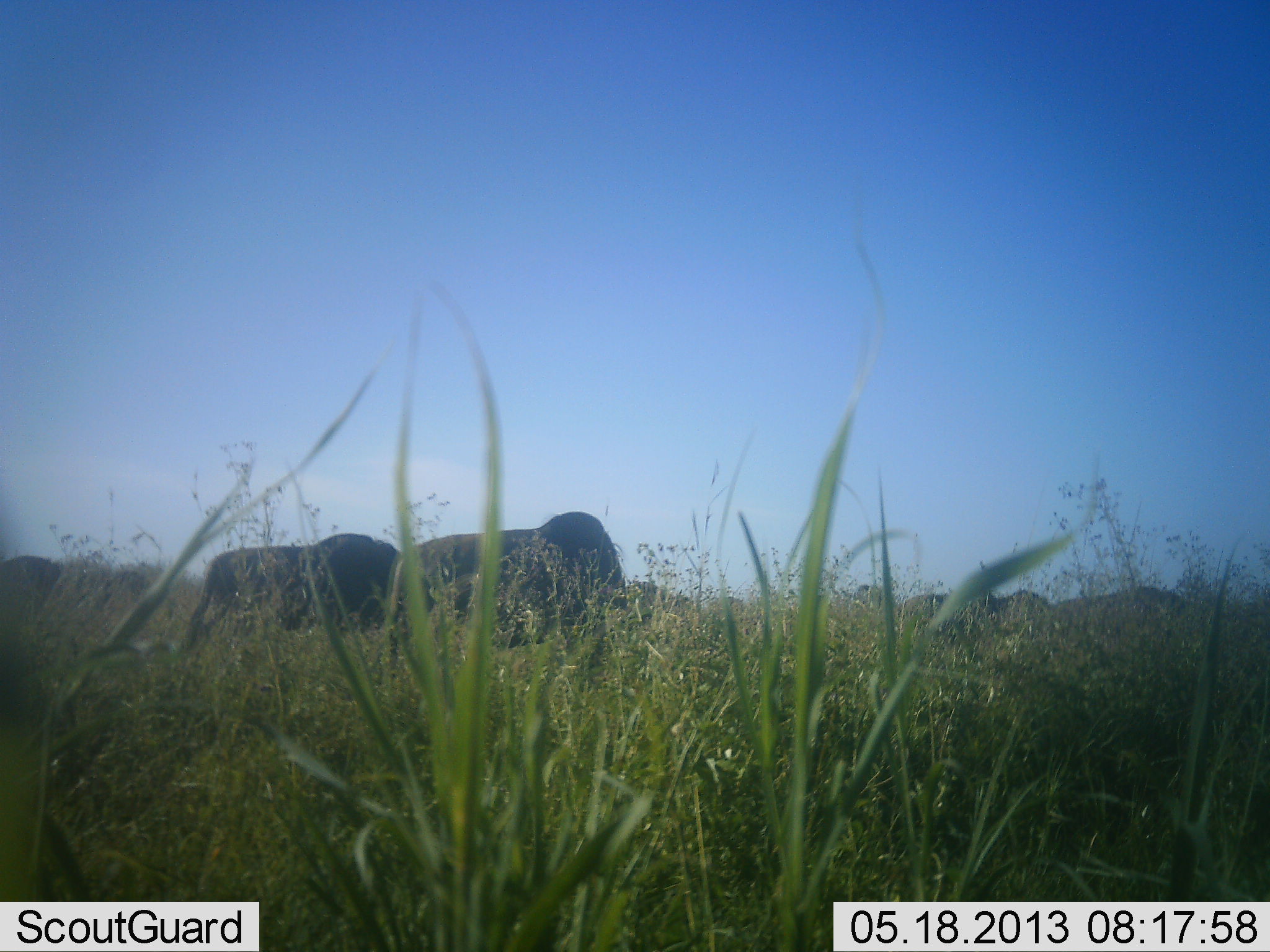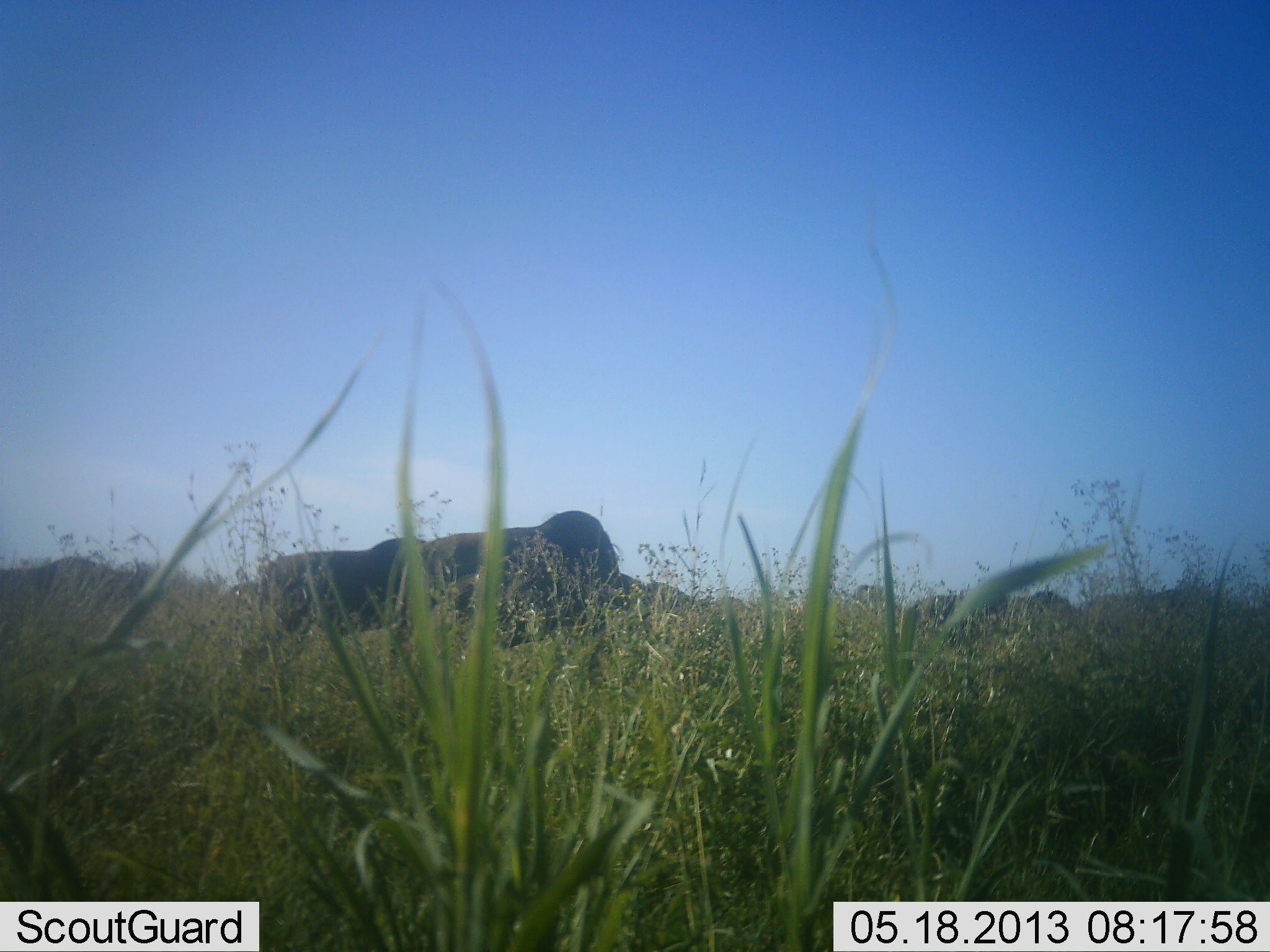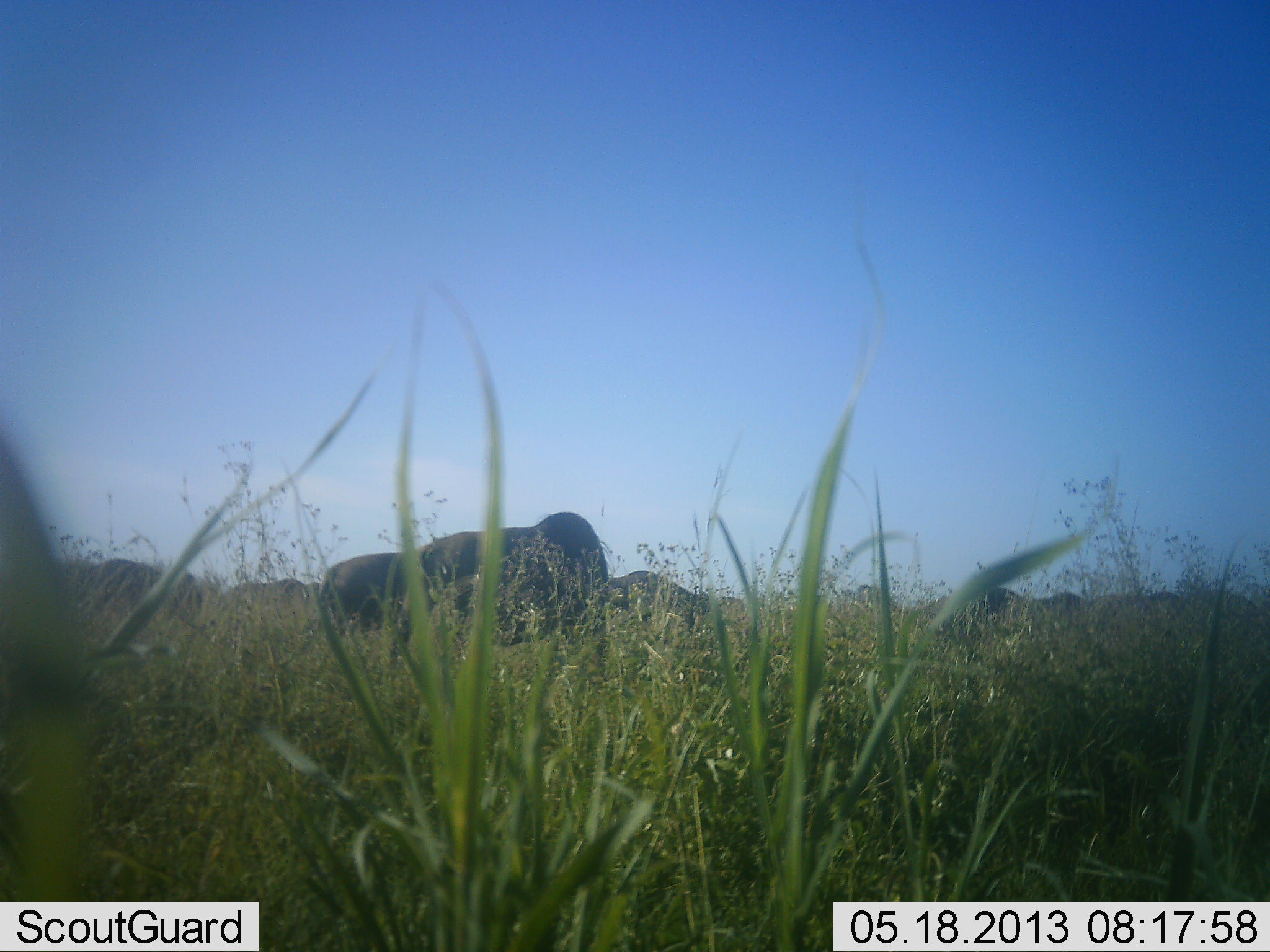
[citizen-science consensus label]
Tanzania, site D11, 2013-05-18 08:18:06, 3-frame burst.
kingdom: Animalia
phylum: Chordata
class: Mammalia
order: Artiodactyla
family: Bovidae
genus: Connochaetes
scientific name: Connochaetes taurinus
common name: blue wildebeest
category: wildebeest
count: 6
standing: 15%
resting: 0%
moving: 77%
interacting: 0%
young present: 0%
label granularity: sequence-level